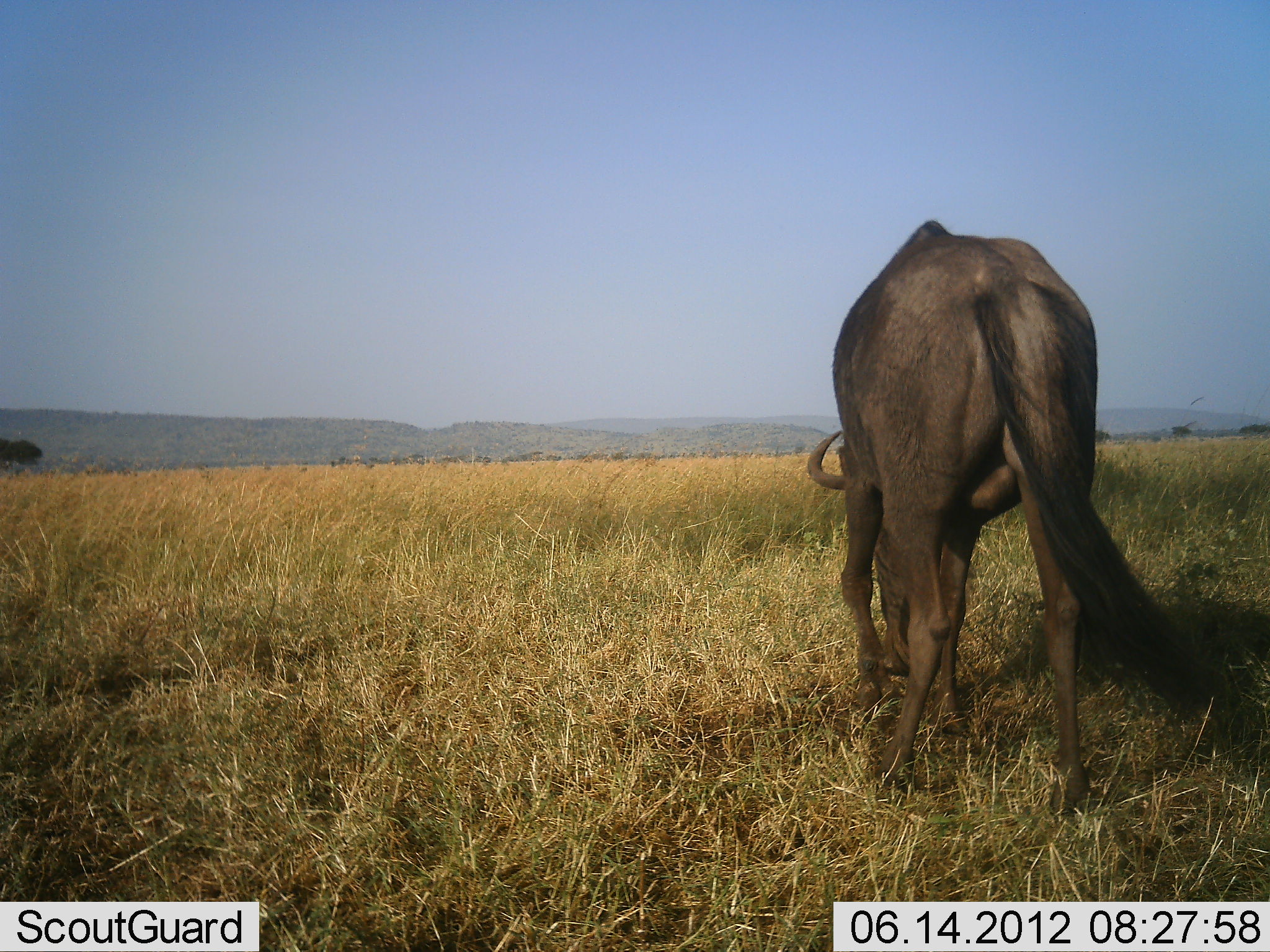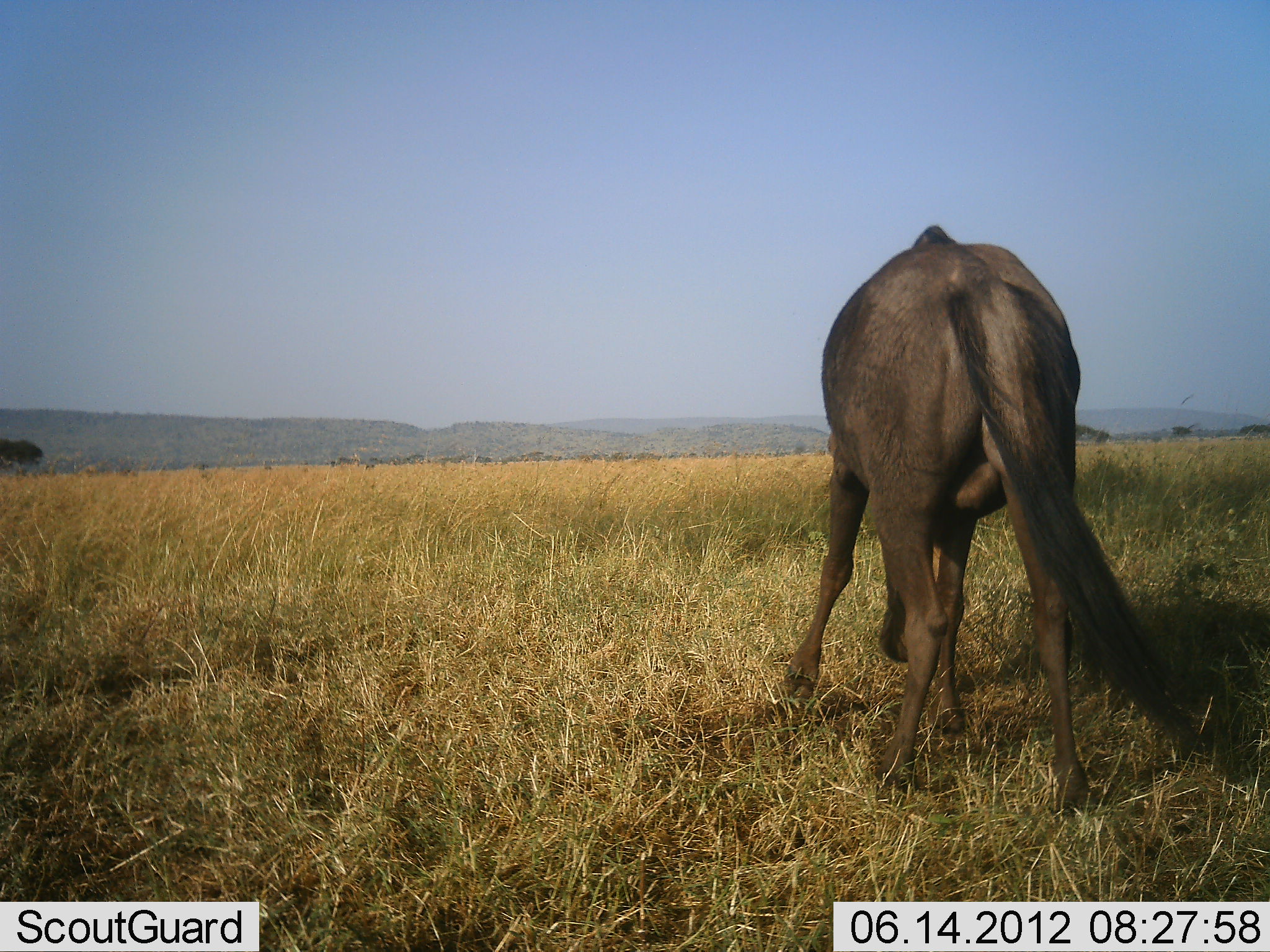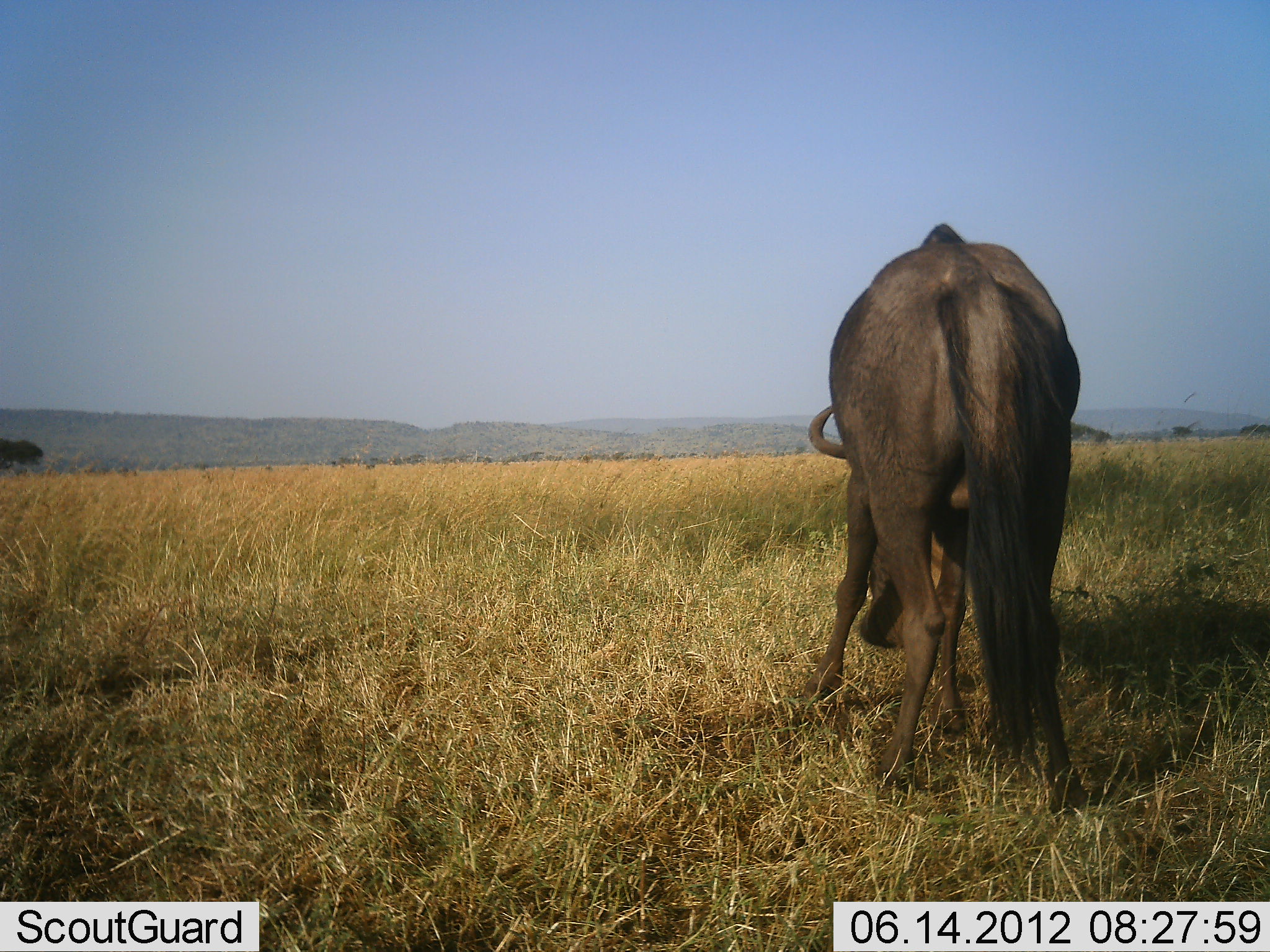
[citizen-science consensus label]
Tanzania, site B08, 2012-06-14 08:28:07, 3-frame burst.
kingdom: Animalia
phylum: Chordata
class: Mammalia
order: Artiodactyla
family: Bovidae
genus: Connochaetes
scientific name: Connochaetes taurinus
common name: blue wildebeest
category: wildebeest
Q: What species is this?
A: Wildebeest (blue wildebeest) (Connochaetes taurinus).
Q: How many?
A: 1.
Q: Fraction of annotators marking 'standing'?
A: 30%.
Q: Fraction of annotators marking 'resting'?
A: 0%.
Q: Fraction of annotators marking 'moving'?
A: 0%.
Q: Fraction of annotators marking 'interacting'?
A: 10%.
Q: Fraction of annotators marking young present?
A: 0%.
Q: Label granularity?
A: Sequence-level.